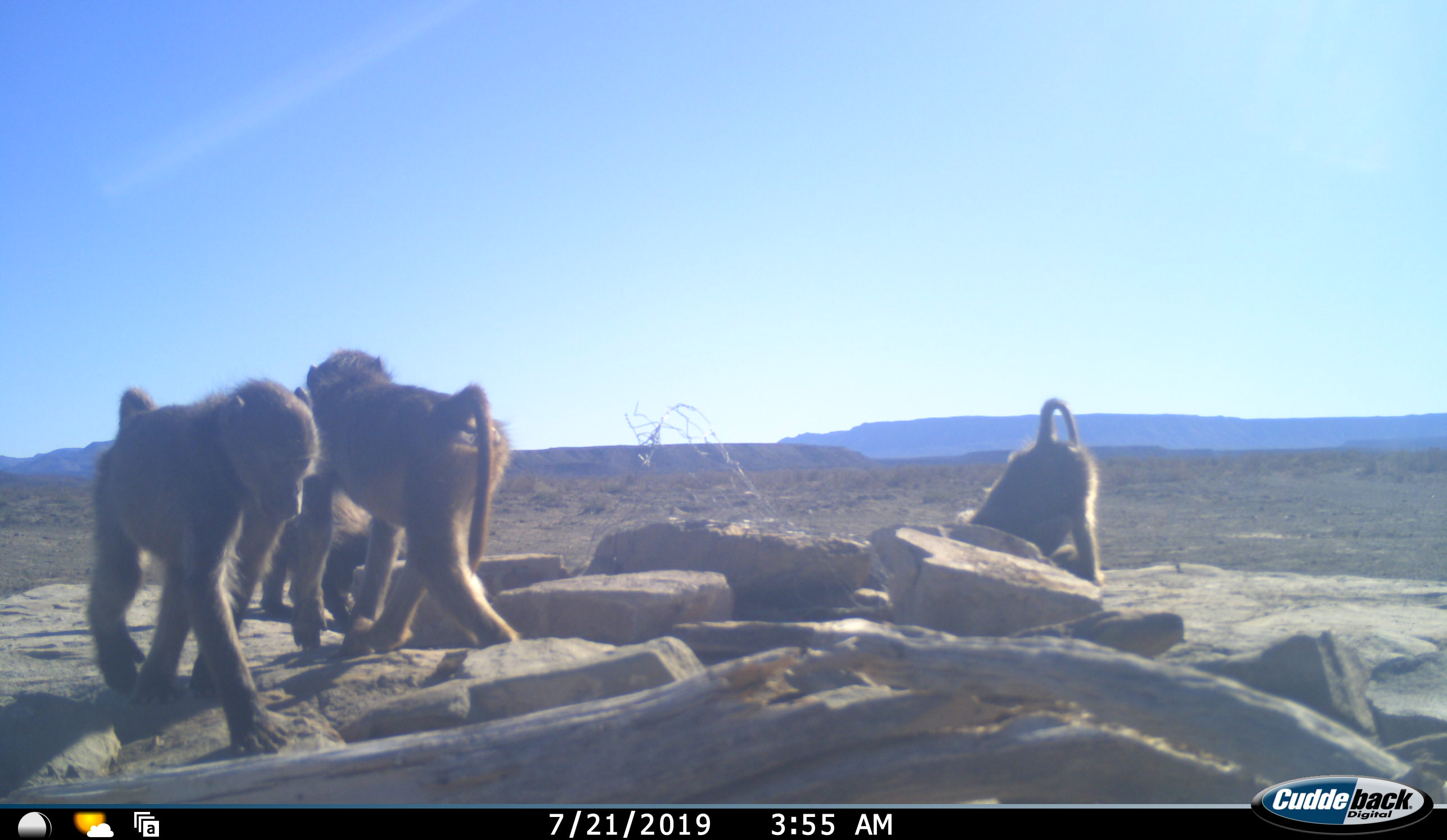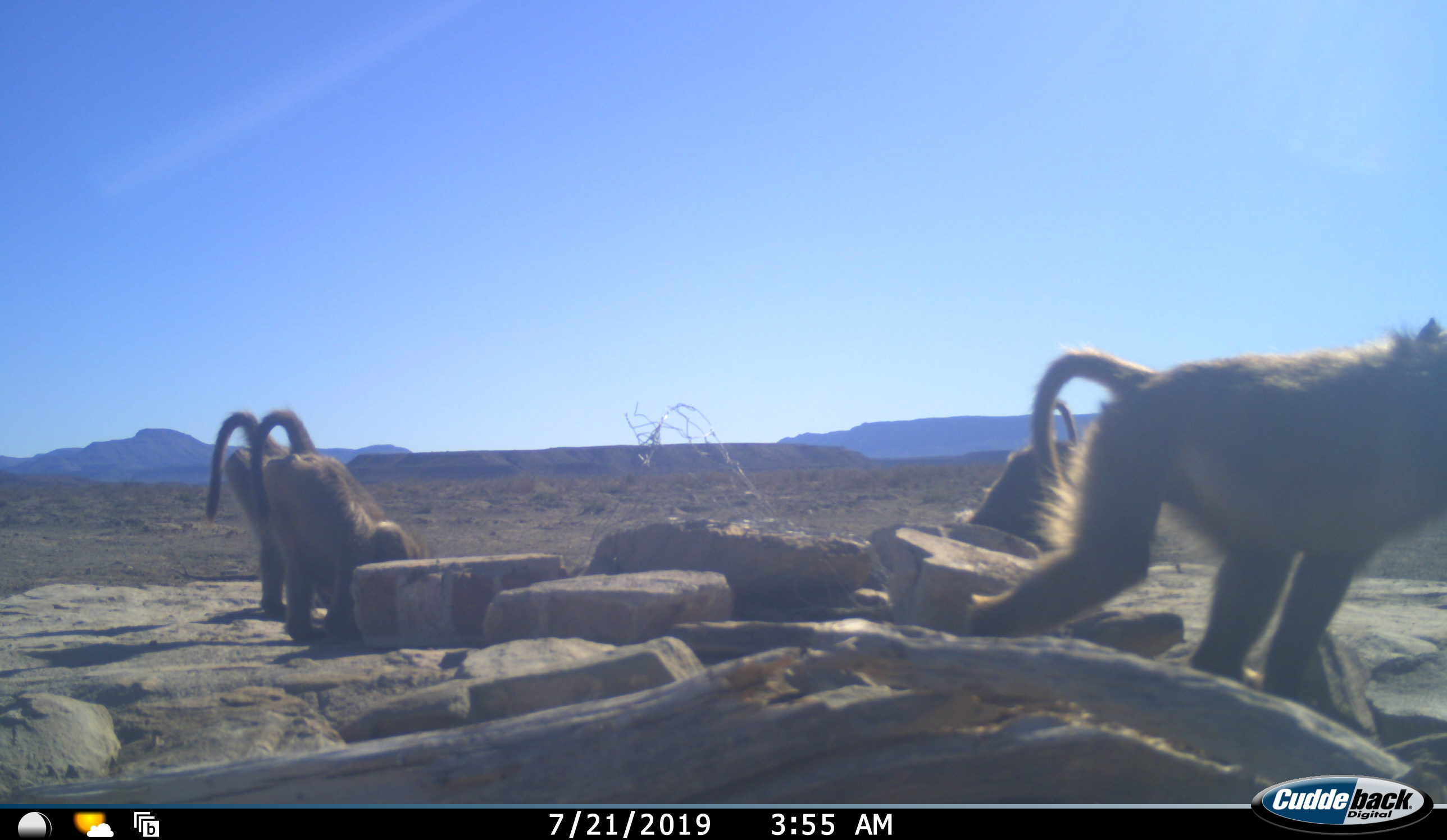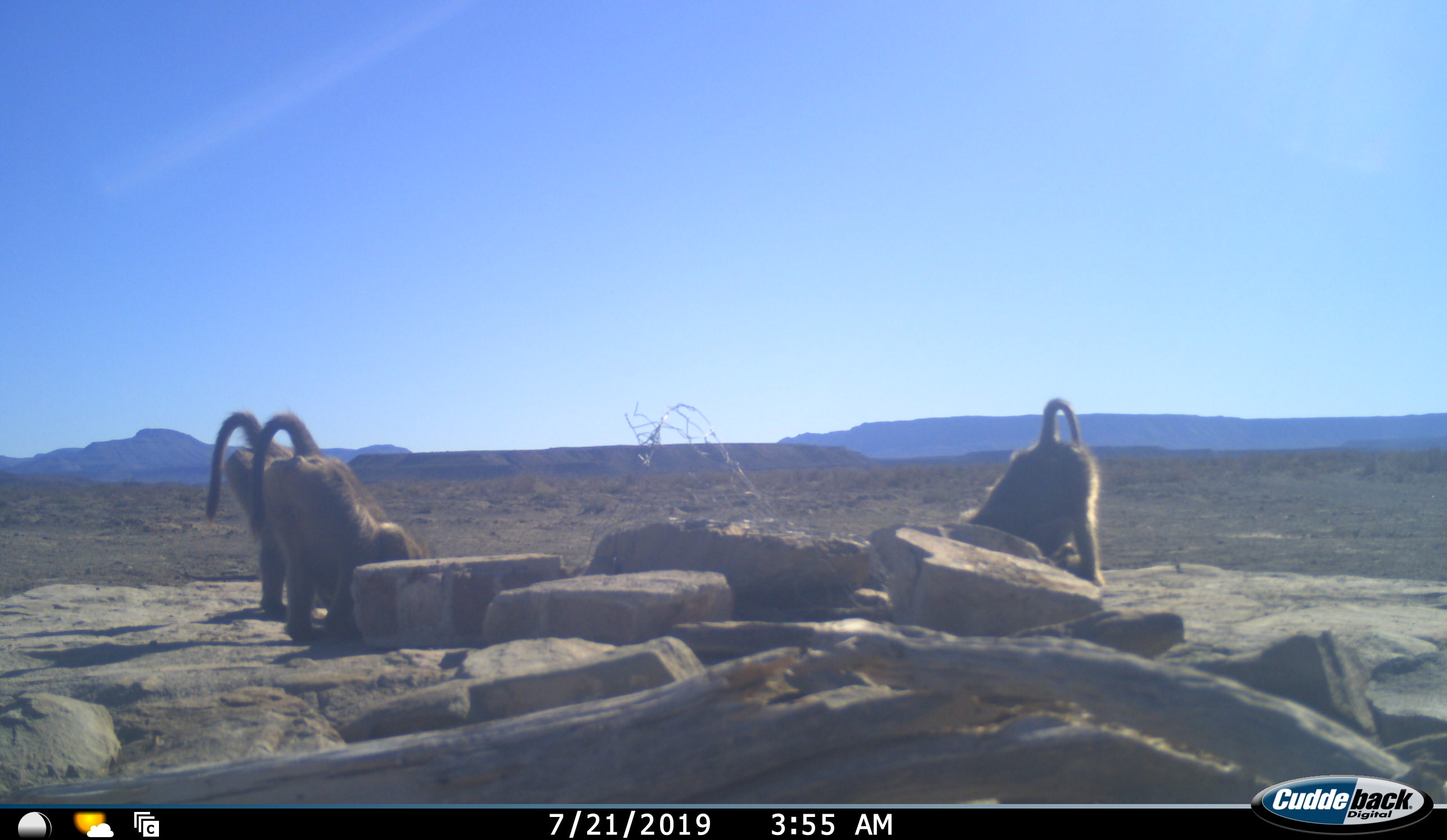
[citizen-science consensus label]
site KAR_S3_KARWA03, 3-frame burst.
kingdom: Animalia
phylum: Chordata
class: Mammalia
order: Primates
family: Cercopithecidae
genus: Papio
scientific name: Papio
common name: baboon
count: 4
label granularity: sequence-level